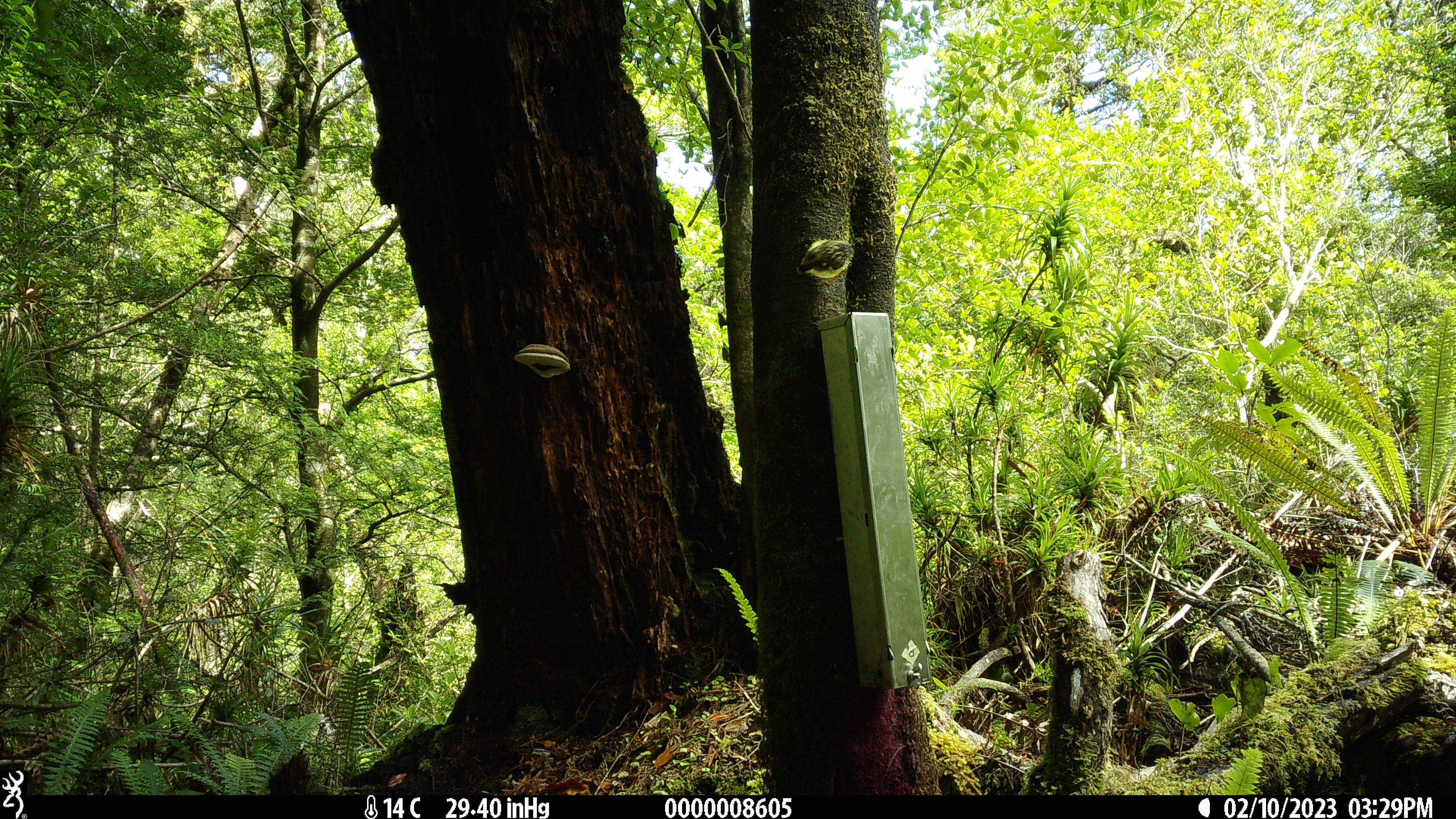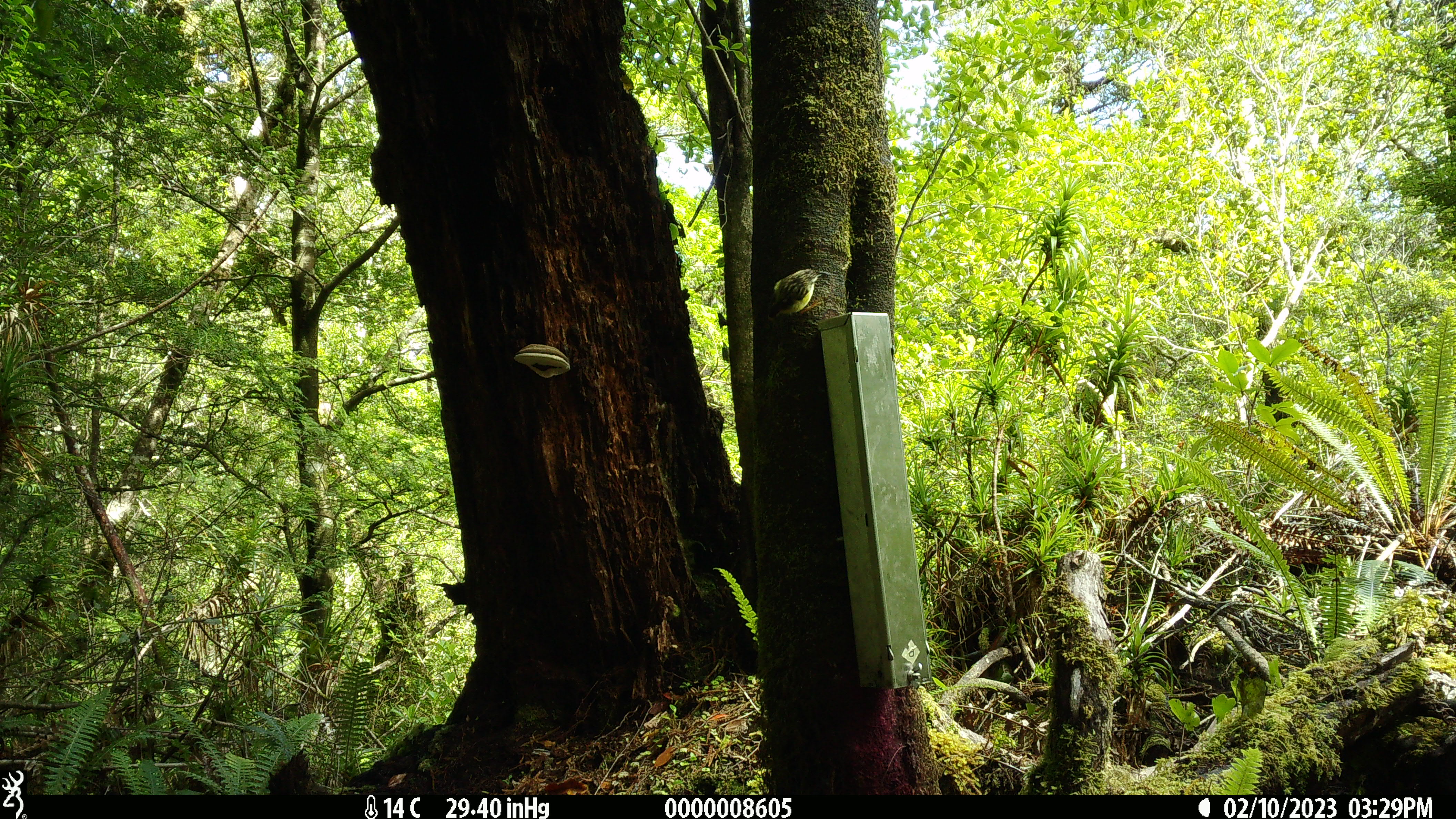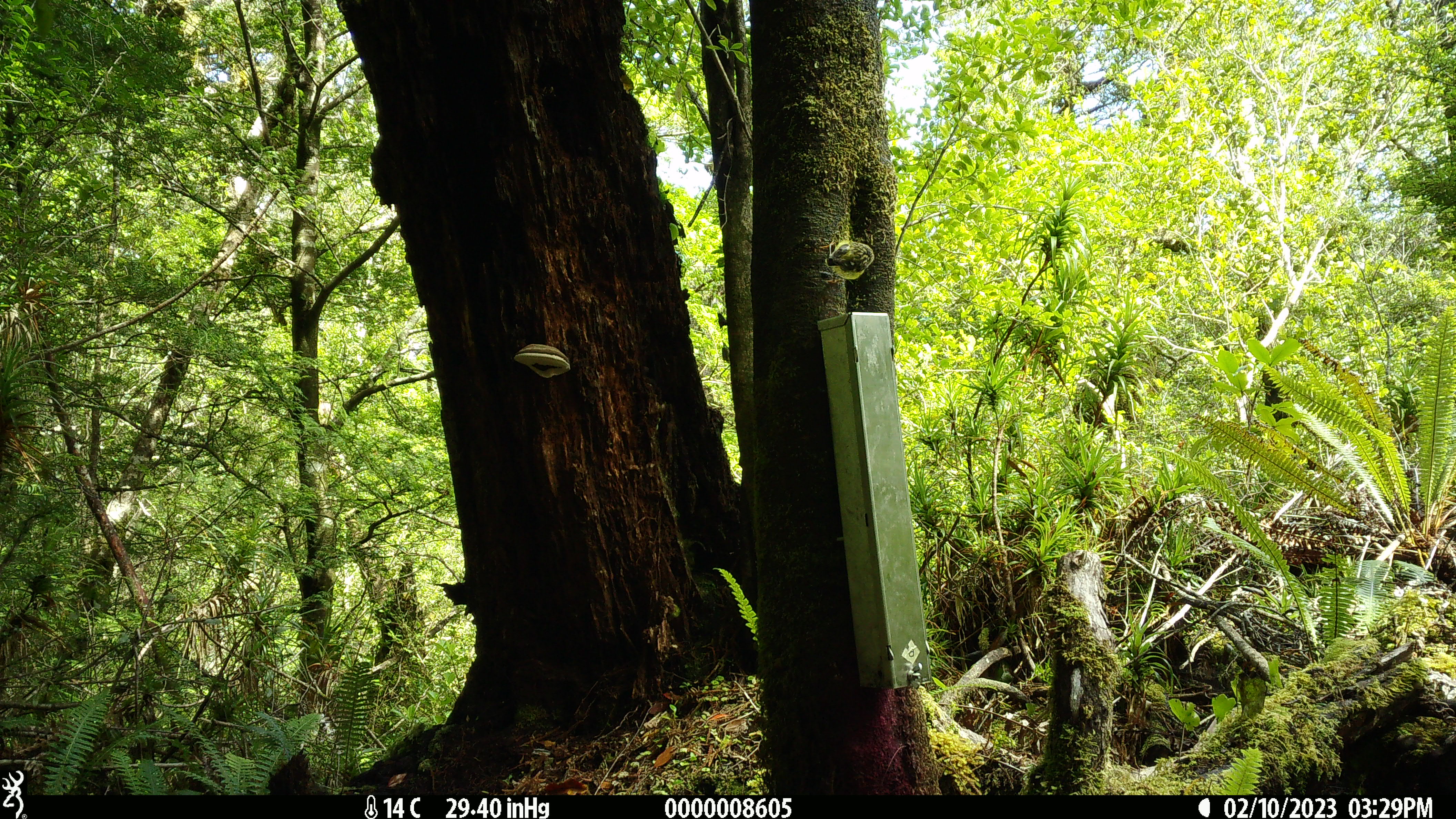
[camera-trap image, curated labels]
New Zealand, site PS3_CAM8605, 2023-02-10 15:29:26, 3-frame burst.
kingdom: Animalia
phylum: Chordata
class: Aves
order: Passeriformes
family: Acanthisittidae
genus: Acanthisitta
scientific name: Acanthisitta chloris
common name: rifleman